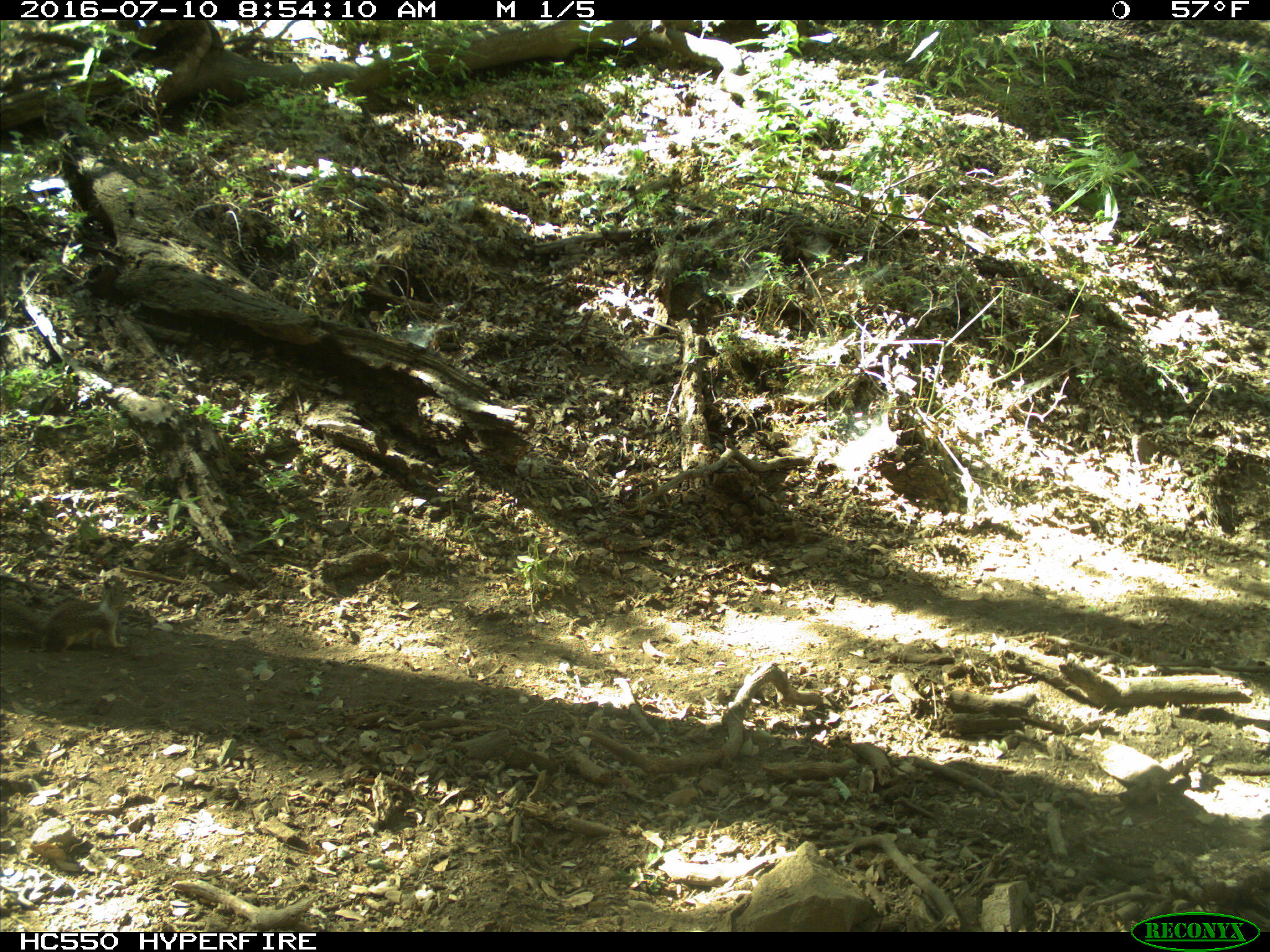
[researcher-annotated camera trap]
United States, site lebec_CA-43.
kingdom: Animalia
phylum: Chordata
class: Mammalia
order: Rodentia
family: Sciuridae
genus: Otospermophilus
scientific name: Otospermophilus beecheyi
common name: california ground squirrel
Otospermophilus beecheyi (california ground squirrel).